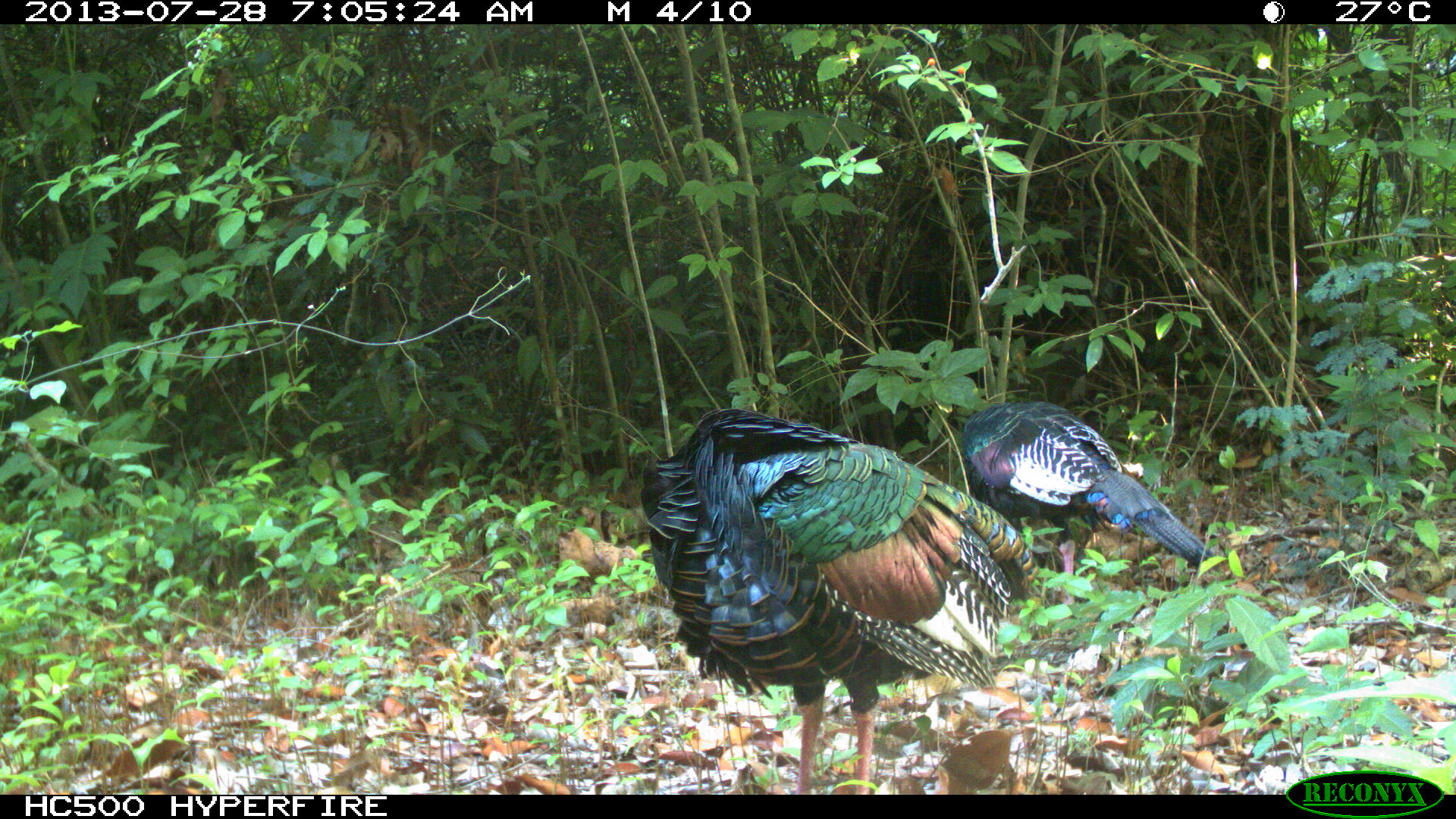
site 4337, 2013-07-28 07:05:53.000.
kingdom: Animalia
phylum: Chordata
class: Aves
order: Galliformes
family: Phasianidae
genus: Meleagris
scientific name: Meleagris ocellata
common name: ocellated turkey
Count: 2.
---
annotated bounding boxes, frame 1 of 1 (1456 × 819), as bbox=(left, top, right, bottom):
meleagris ocellata: bbox=(638, 406, 1044, 794); bbox=(960, 400, 1214, 607)